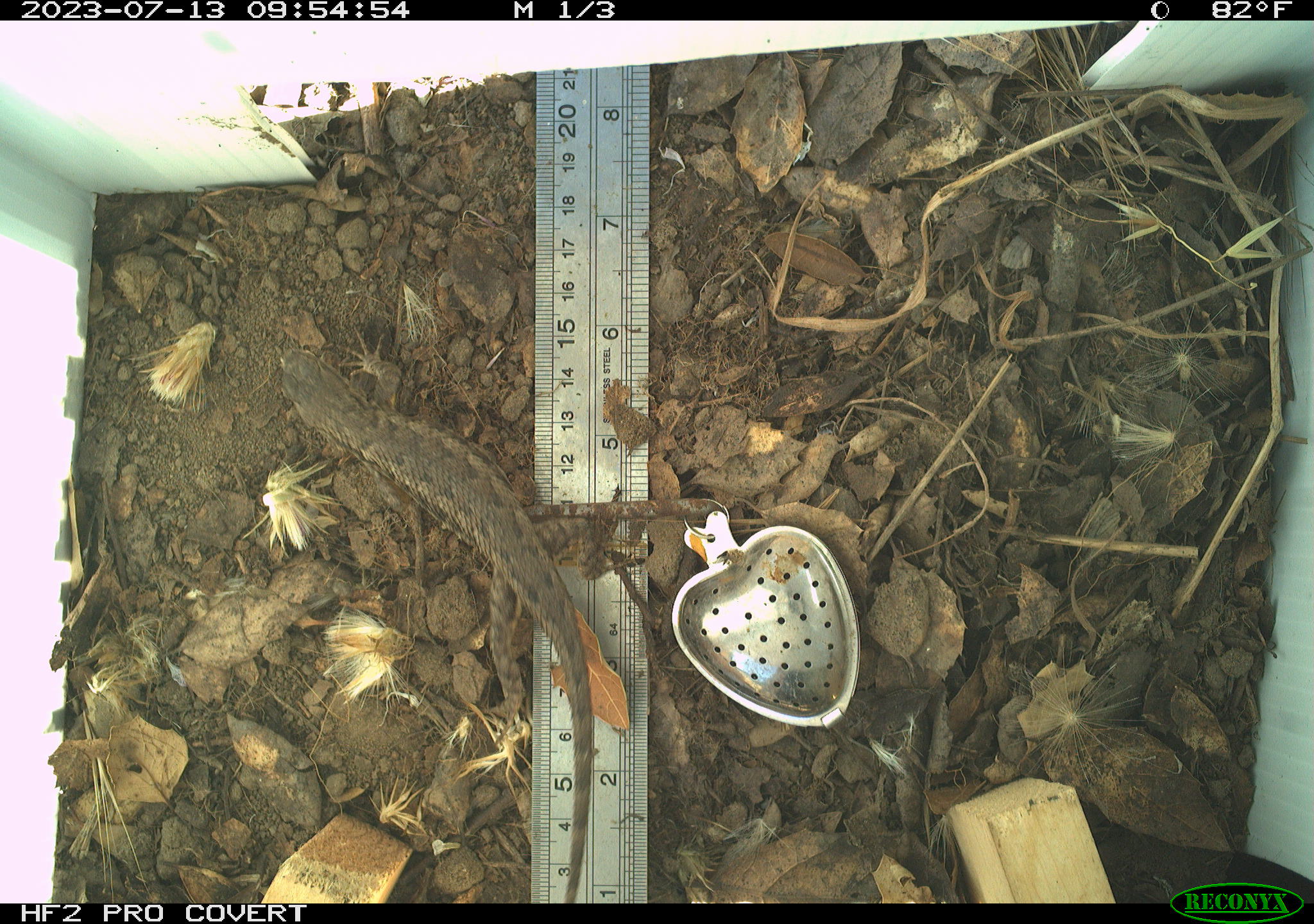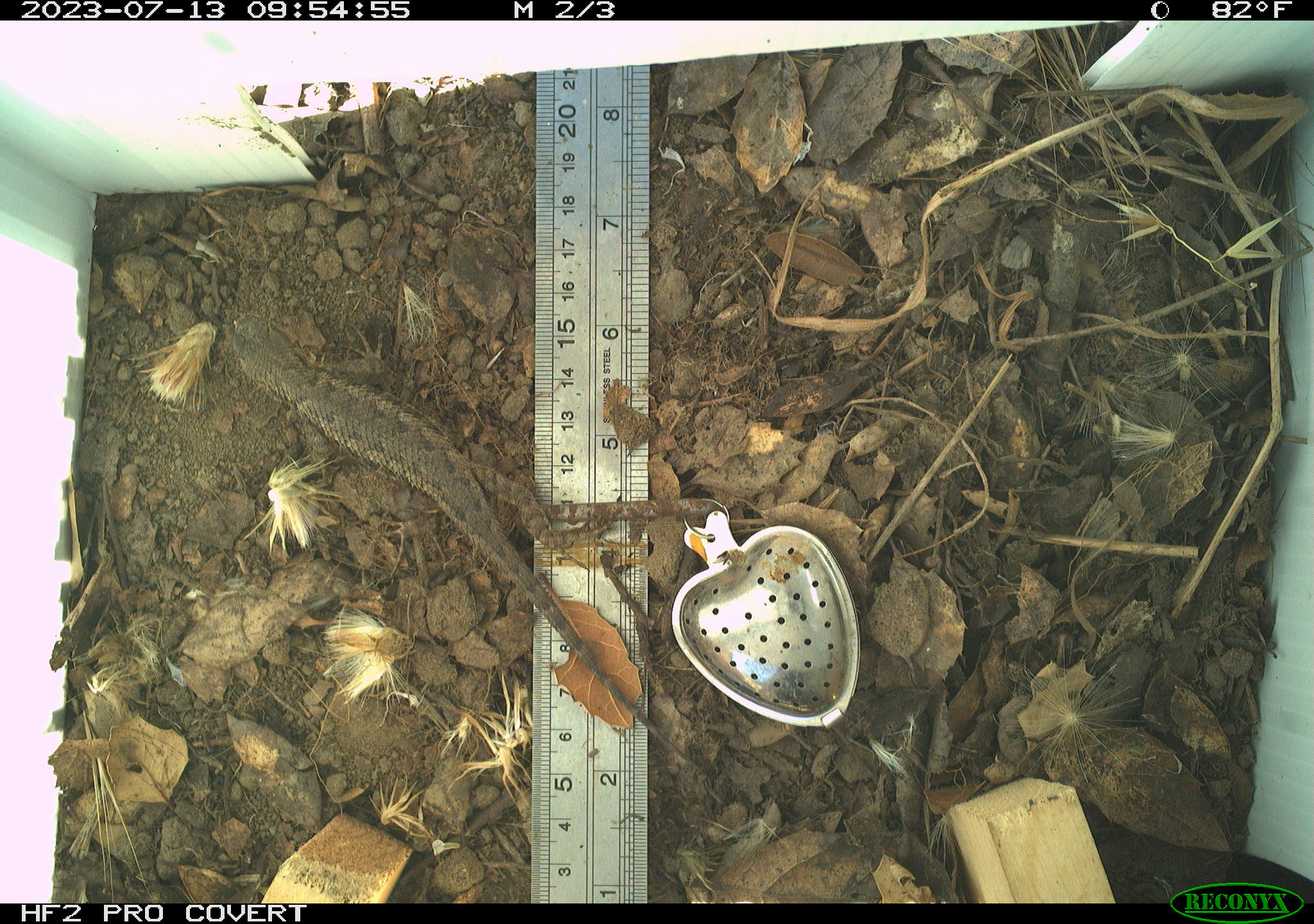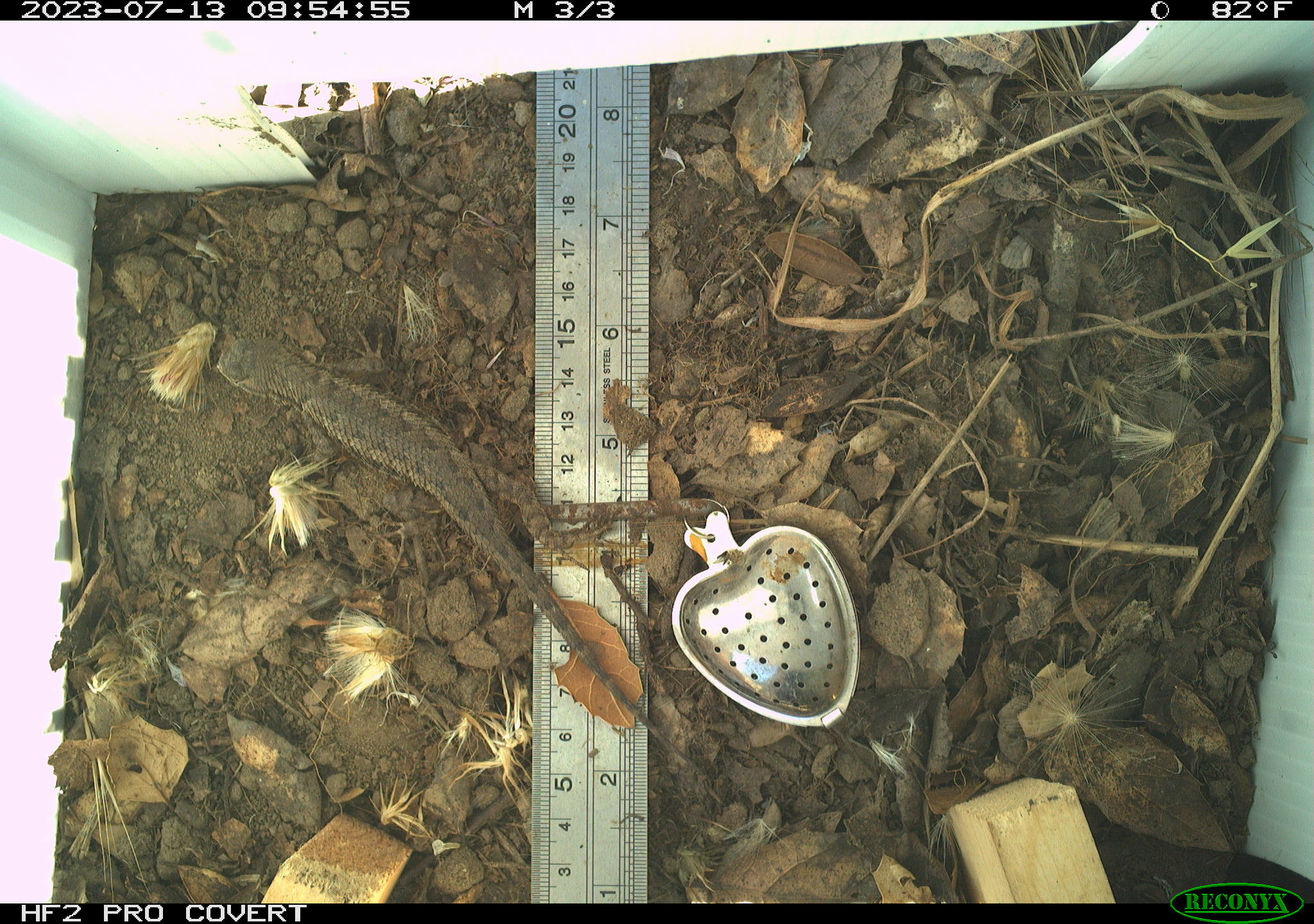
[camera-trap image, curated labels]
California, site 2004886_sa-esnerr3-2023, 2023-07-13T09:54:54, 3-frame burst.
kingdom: Animalia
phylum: Chordata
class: Reptilia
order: Squamata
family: Phrynosomatidae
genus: Sceloporus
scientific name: Sceloporus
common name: spiny lizards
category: sceloporus species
Sceloporus species (spiny lizards) (Sceloporus).